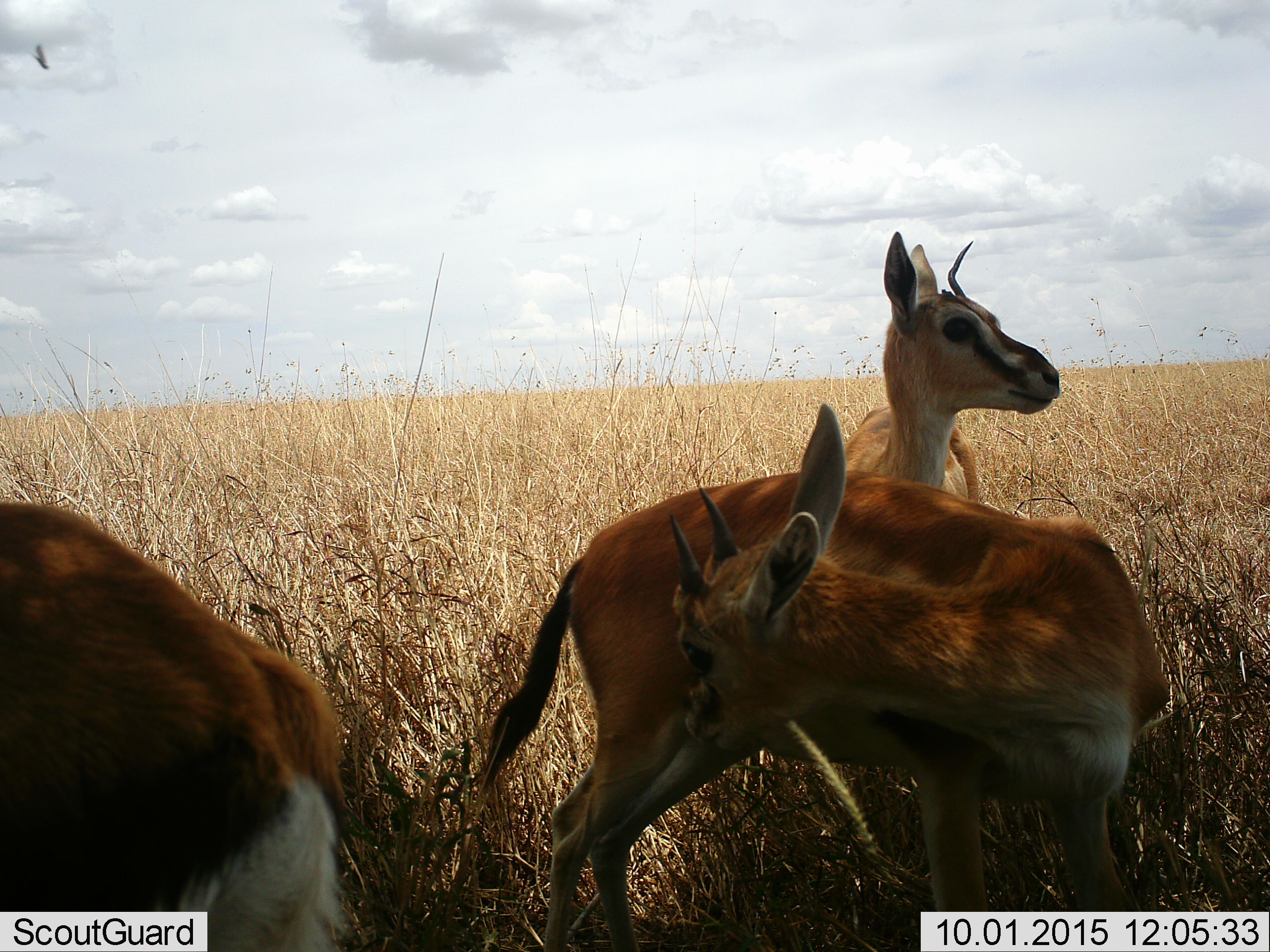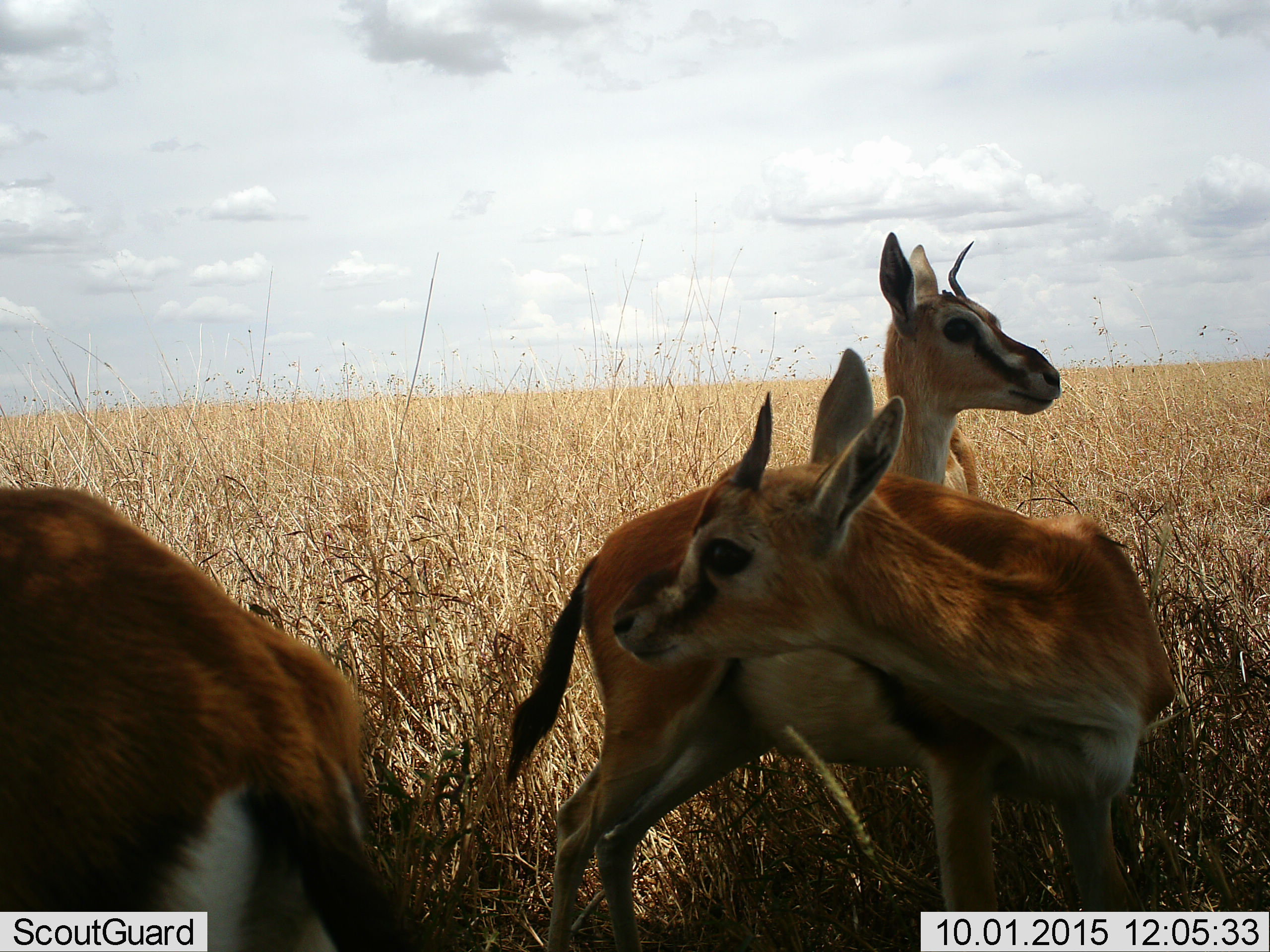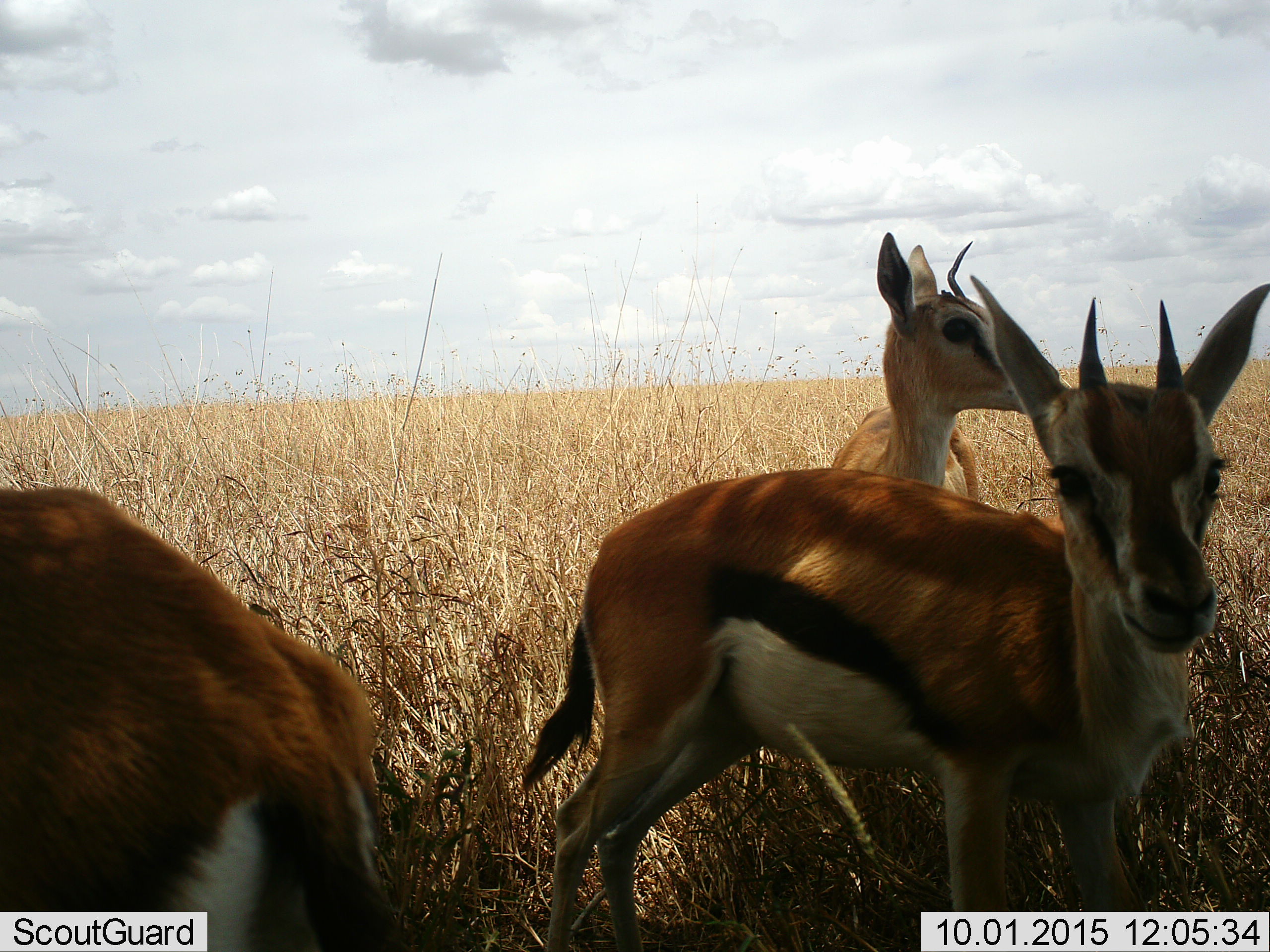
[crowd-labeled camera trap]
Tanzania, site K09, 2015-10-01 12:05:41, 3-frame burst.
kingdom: Animalia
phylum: Chordata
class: Mammalia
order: Artiodactyla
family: Bovidae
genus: Eudorcas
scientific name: Eudorcas thomsonii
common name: thomson's gazelle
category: gazellethomsons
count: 3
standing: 100%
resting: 0%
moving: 11%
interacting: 0%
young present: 0%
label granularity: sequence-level